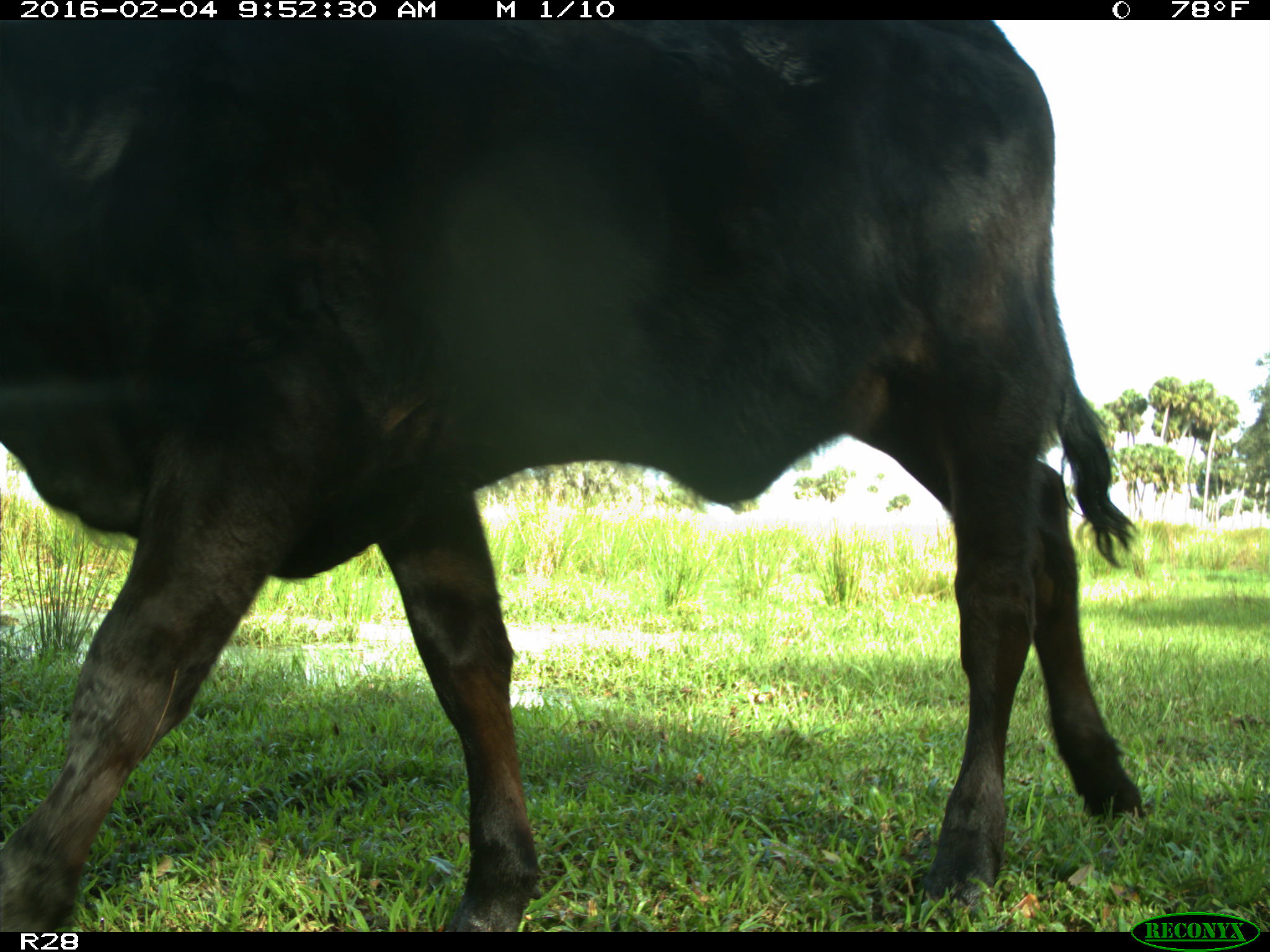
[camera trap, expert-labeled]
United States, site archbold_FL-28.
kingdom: Animalia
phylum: Chordata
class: Mammalia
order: Artiodactyla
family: Bovidae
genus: Bos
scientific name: Bos taurus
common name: domestic cow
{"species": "Bos taurus (domestic cow)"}